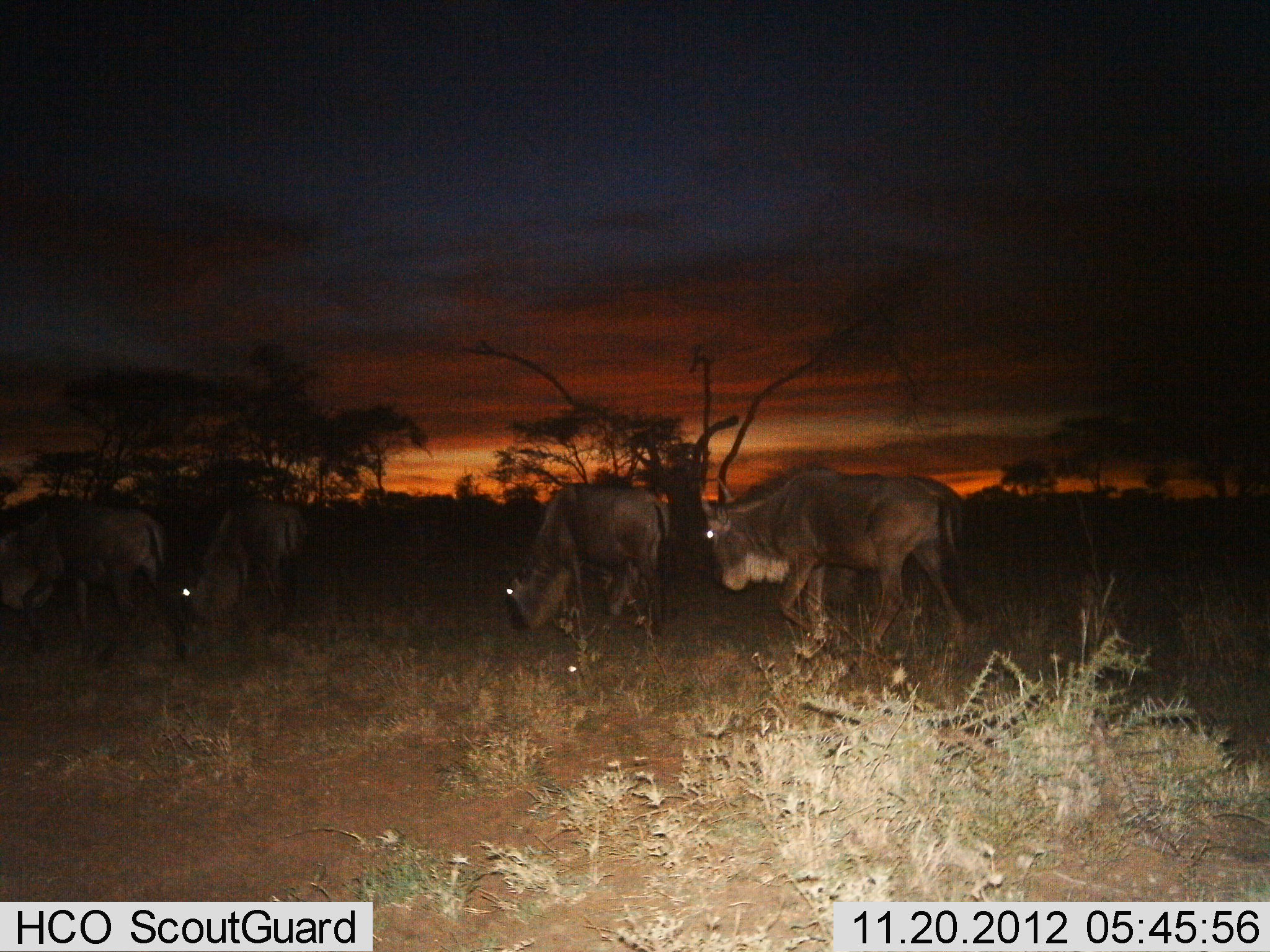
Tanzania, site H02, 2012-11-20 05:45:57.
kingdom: Animalia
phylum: Chordata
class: Mammalia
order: Artiodactyla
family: Bovidae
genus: Connochaetes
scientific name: Connochaetes taurinus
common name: blue wildebeest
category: wildebeest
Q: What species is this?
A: Wildebeest (blue wildebeest) (Connochaetes taurinus).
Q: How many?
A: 4.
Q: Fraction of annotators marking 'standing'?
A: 30%.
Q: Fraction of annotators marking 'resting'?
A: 0%.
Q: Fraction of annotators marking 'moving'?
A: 50%.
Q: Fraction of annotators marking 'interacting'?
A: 0%.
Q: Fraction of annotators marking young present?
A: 0%.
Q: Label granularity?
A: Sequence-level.